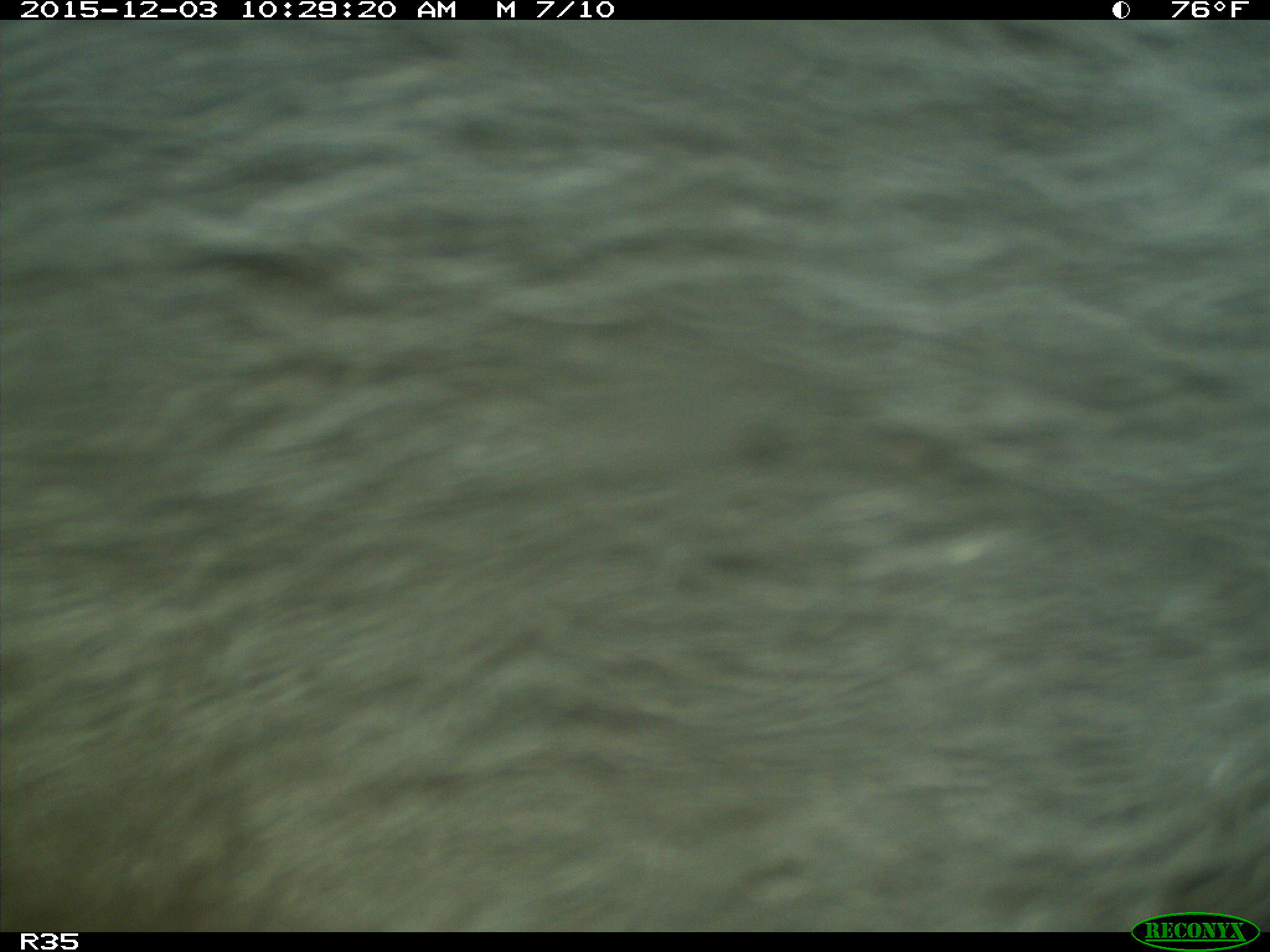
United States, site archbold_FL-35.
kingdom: Animalia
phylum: Chordata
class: Mammalia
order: Artiodactyla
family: Bovidae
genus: Bos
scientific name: Bos taurus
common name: domestic cow